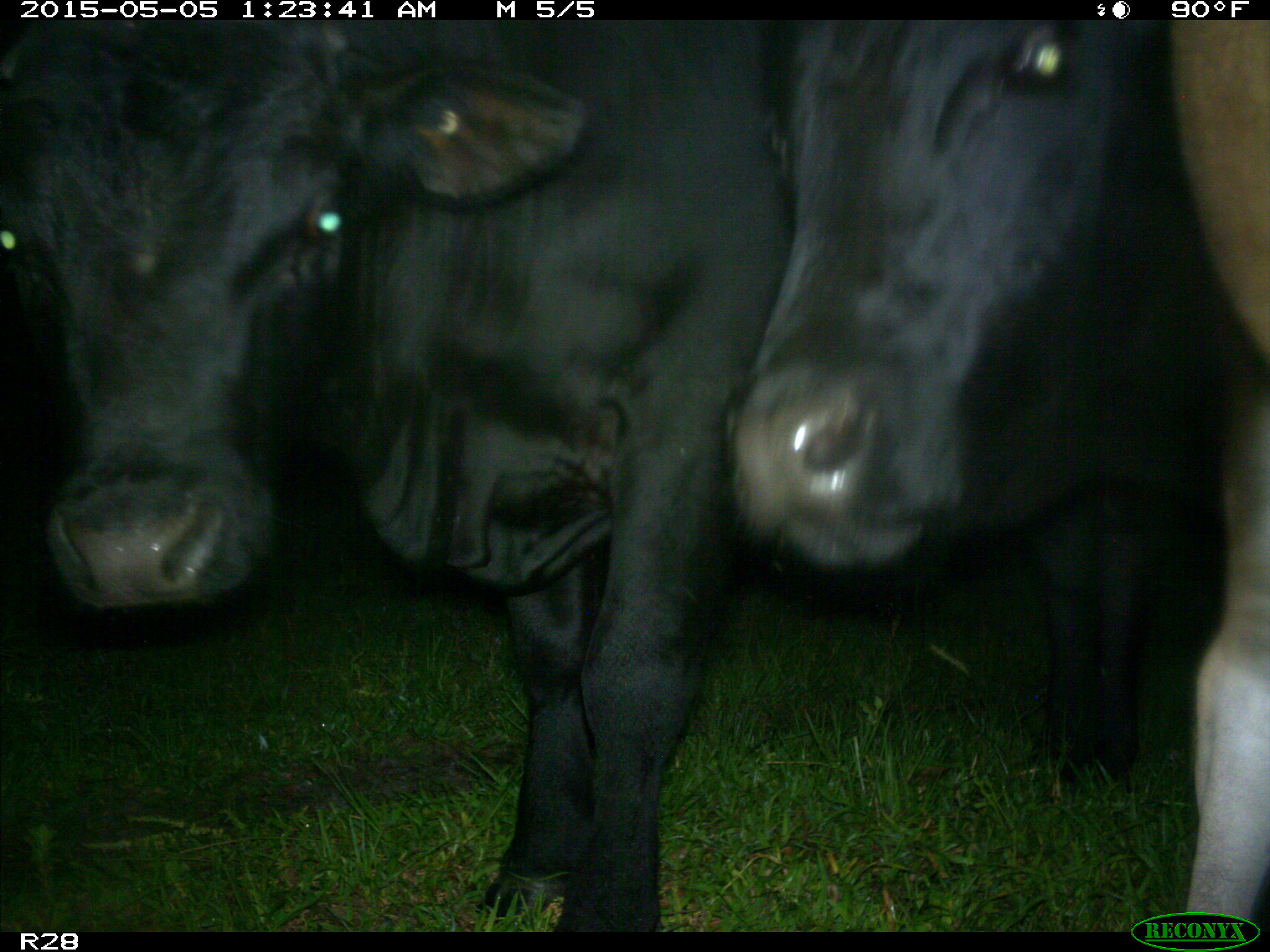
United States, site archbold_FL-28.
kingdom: Animalia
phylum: Chordata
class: Mammalia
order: Artiodactyla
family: Bovidae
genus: Bos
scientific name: Bos taurus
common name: domestic cow